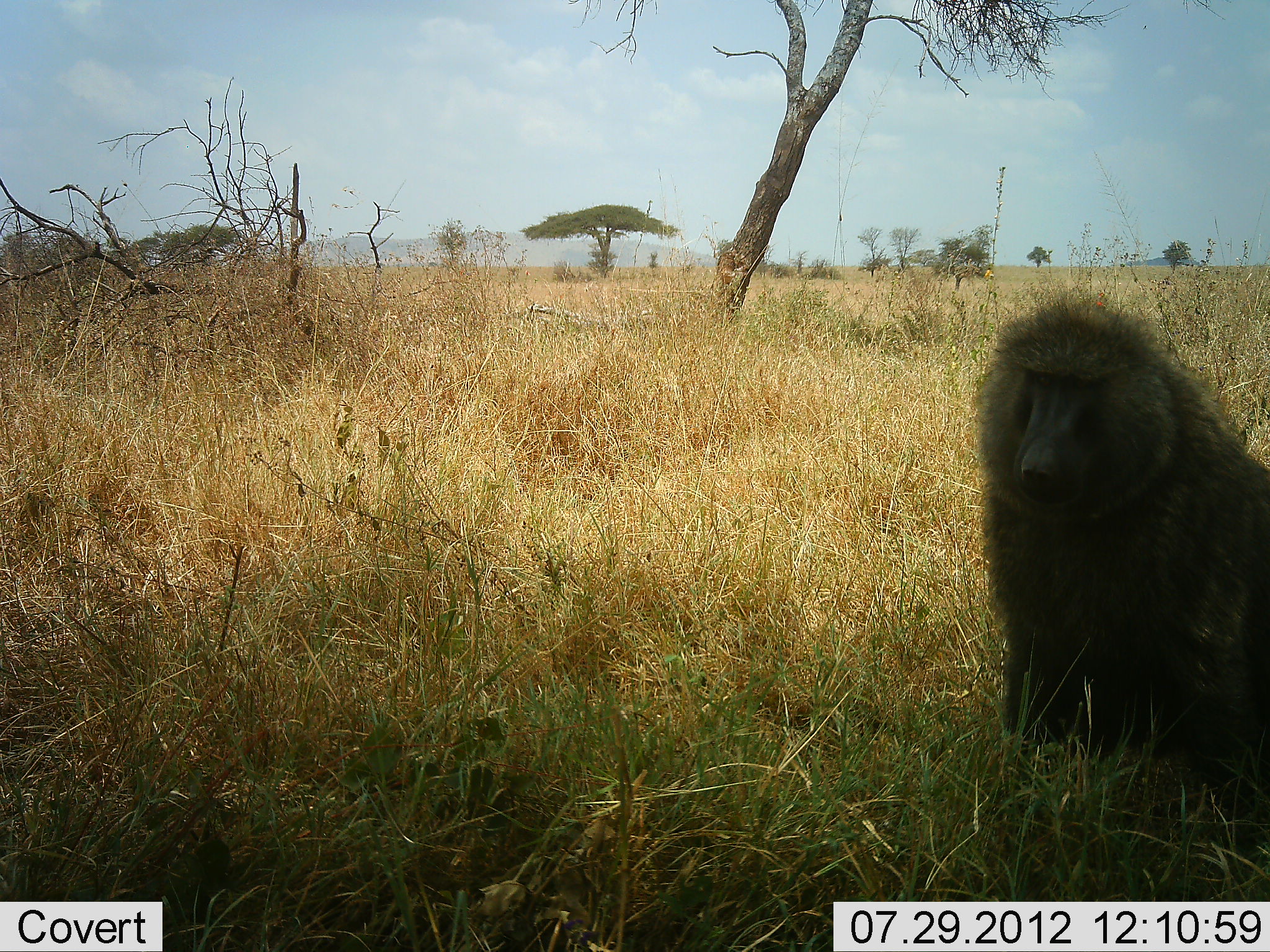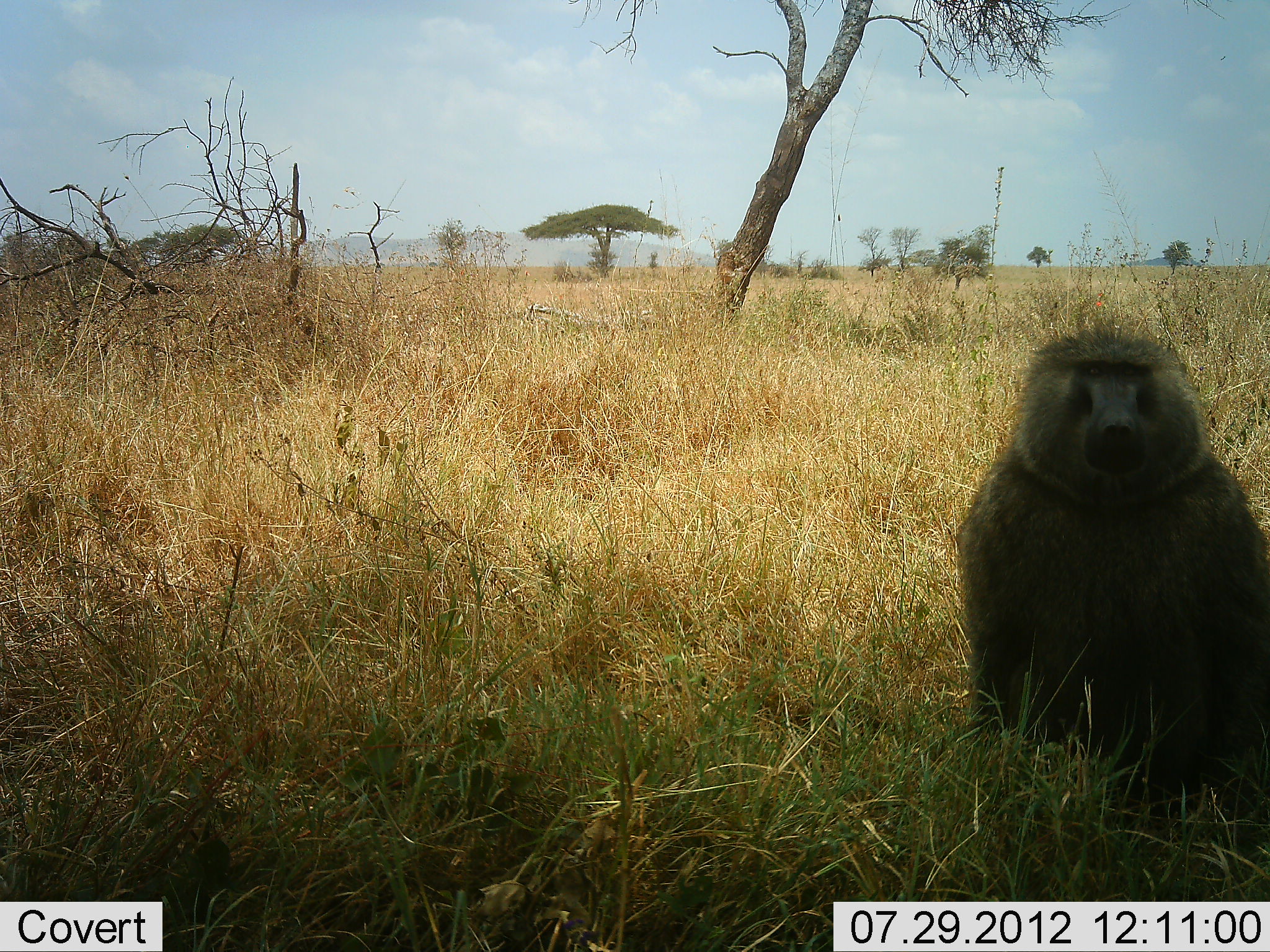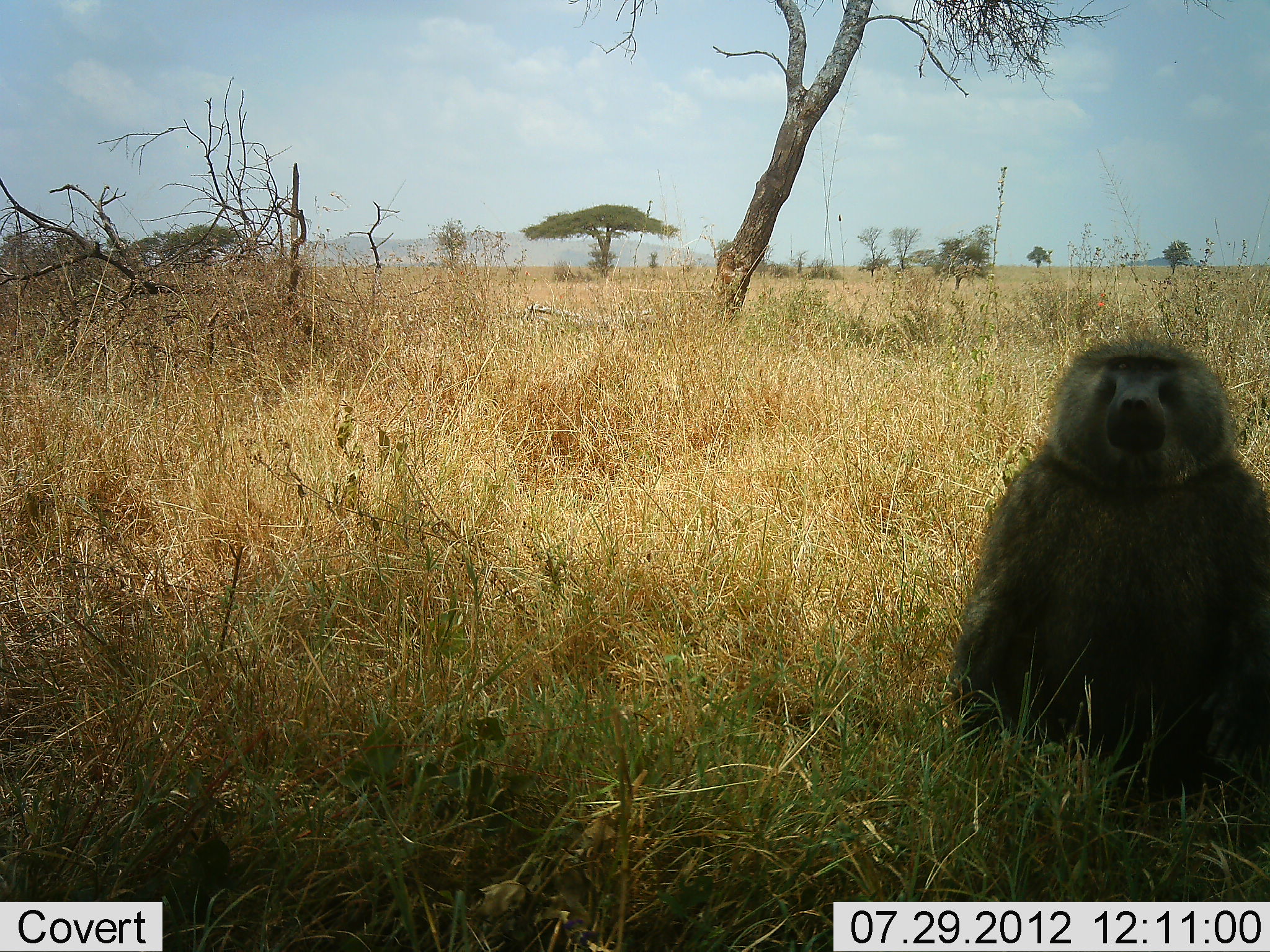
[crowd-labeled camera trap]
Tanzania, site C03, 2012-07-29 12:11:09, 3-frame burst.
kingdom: Animalia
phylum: Chordata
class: Mammalia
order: Primates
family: Cercopithecidae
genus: Papio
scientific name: Papio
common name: baboon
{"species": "baboon (Papio)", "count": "1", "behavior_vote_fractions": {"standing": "60%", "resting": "30%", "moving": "10%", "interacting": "0%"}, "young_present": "0%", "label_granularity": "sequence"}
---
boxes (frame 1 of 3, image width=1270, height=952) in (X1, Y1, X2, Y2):
animal: (972, 292, 1270, 808)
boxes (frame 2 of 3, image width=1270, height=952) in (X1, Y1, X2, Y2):
animal: (953, 321, 1270, 830)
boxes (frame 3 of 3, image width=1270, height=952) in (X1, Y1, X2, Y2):
animal: (948, 334, 1270, 830)